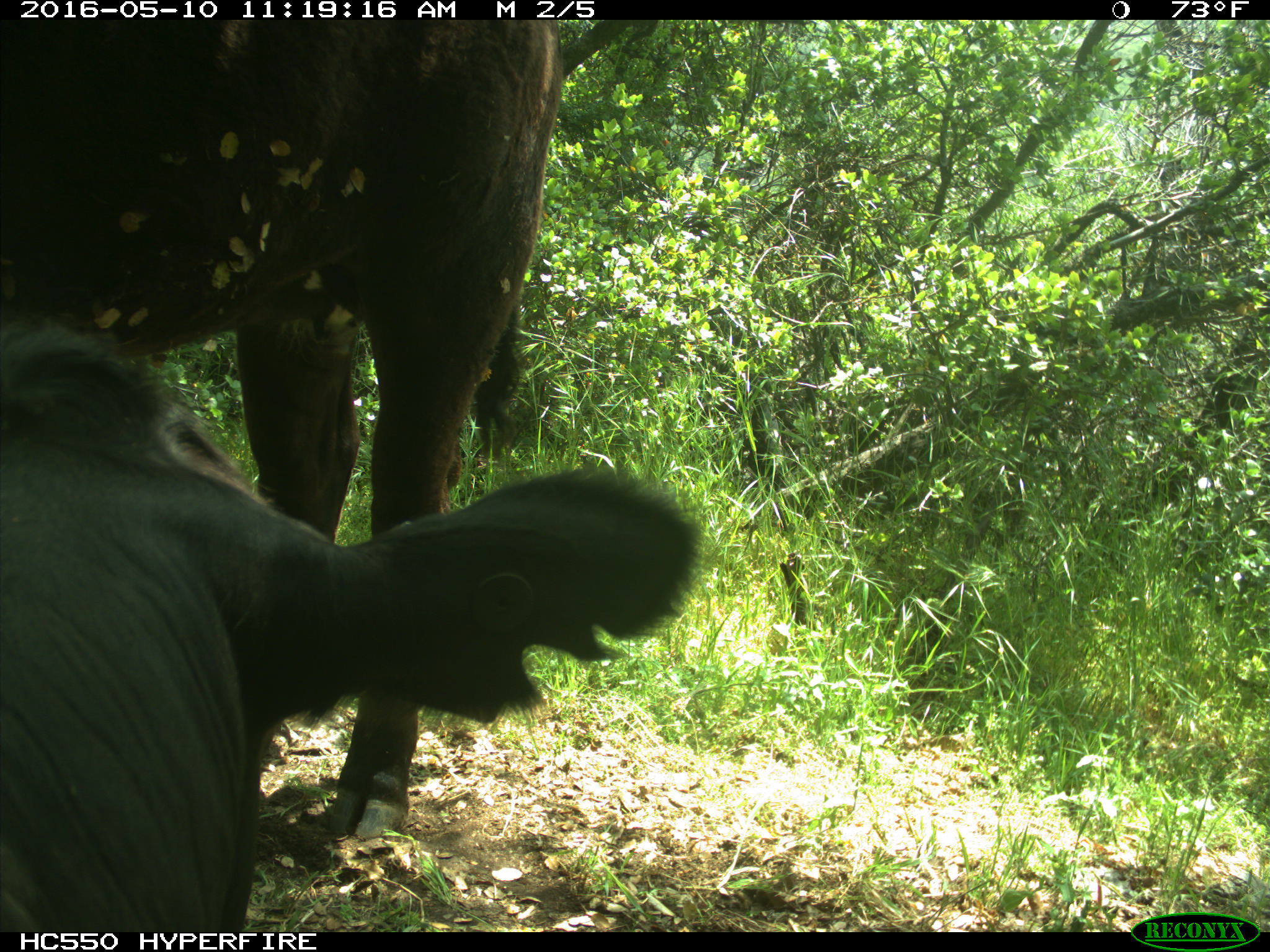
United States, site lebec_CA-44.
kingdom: Animalia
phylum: Chordata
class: Mammalia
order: Artiodactyla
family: Bovidae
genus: Bos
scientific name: Bos taurus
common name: domestic cow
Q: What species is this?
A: Bos taurus (domestic cow).